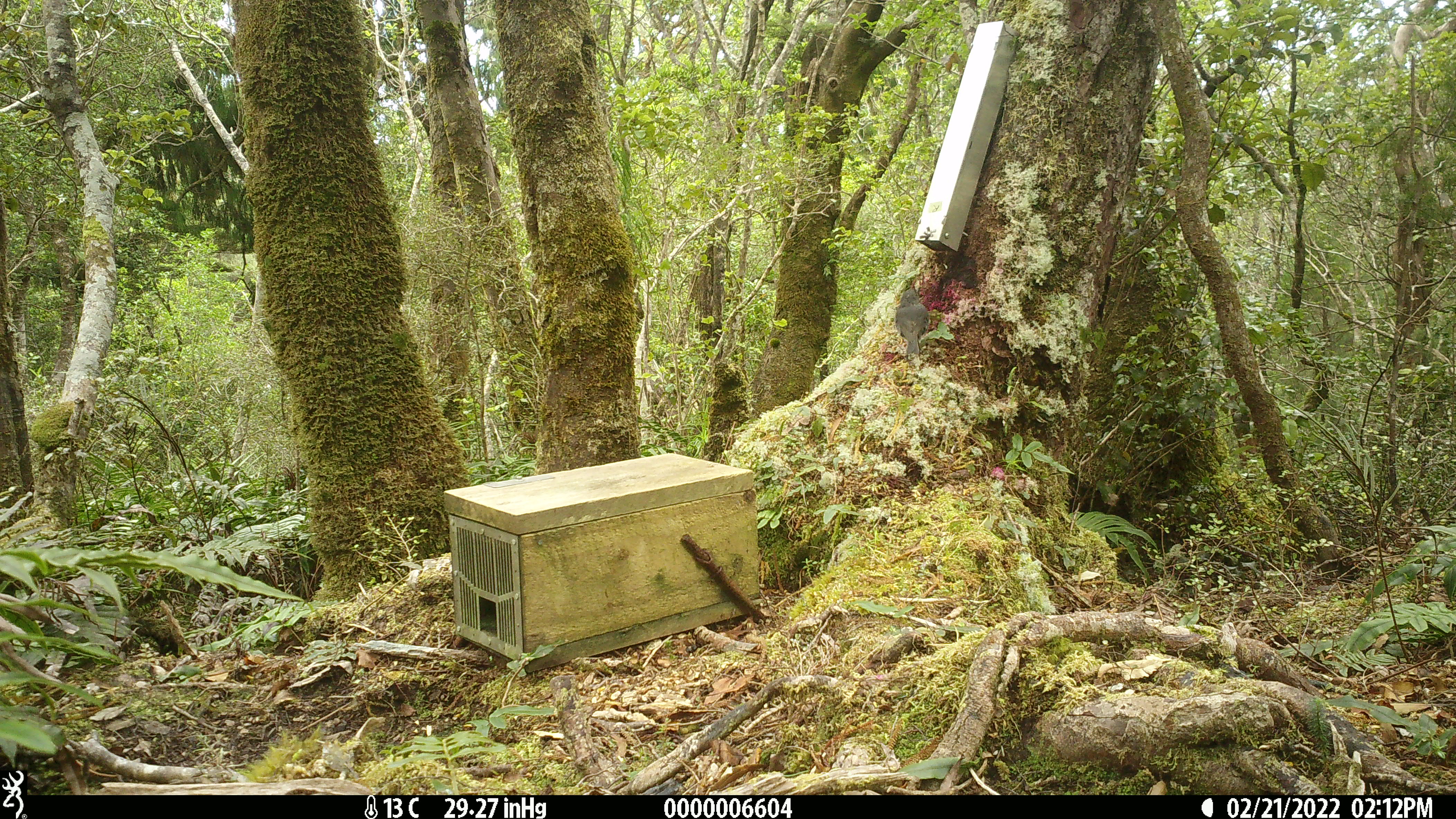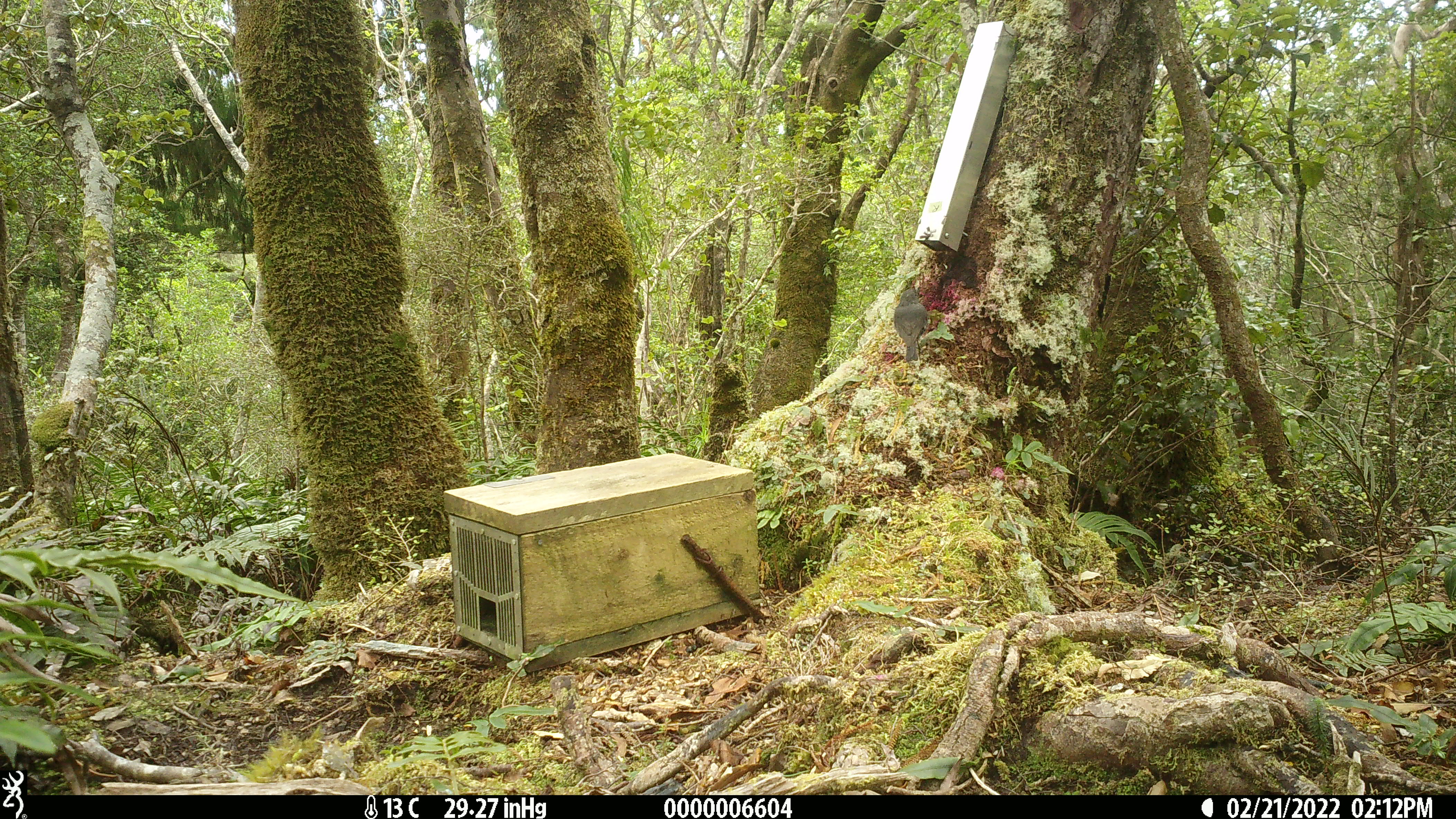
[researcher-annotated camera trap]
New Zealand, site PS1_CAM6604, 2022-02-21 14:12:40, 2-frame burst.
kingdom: Animalia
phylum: Chordata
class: Aves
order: Passeriformes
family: Petroicidae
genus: Petroica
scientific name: Petroica australis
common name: new zealand robin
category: robin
Robin (new zealand robin) (Petroica australis).